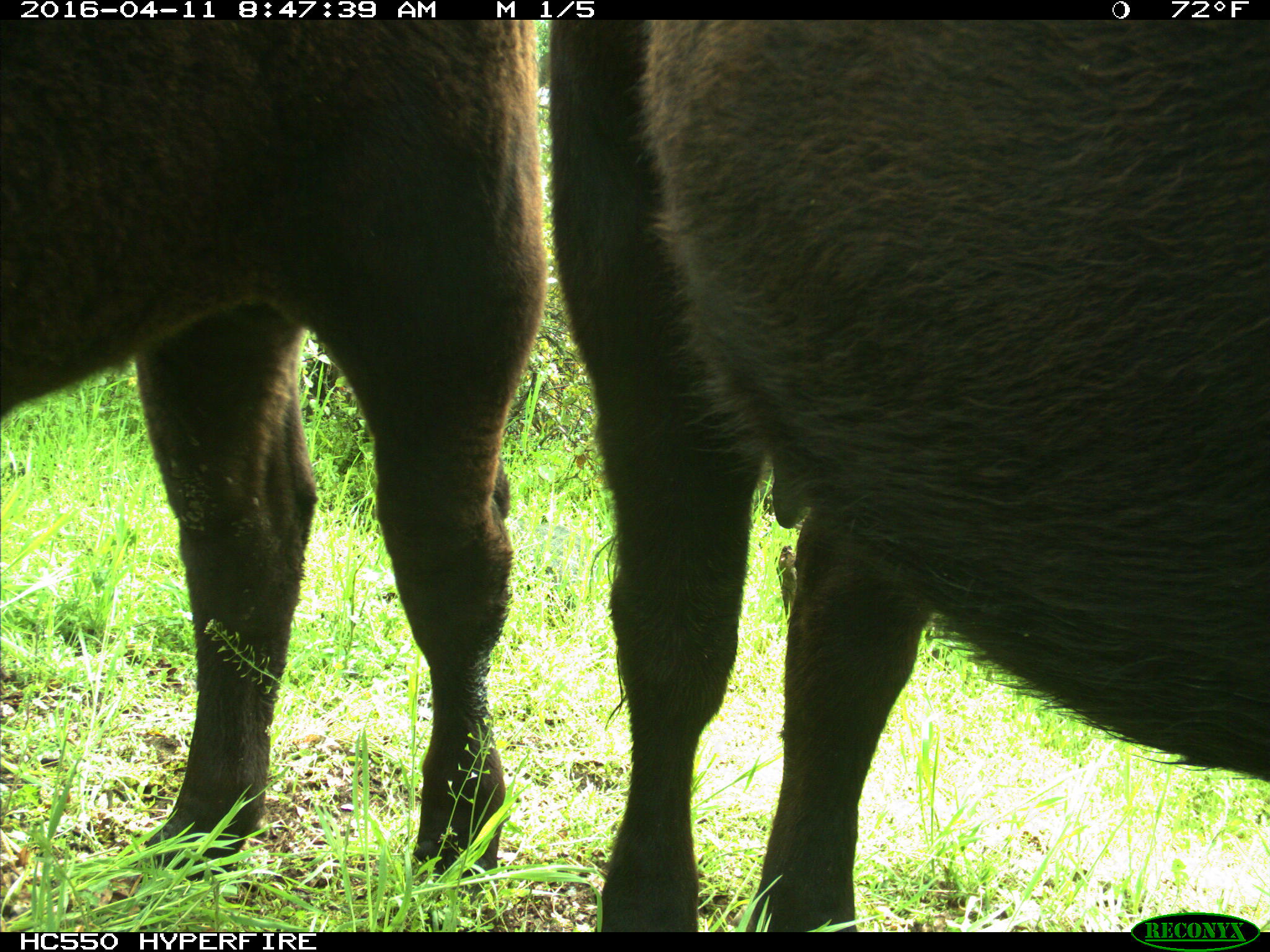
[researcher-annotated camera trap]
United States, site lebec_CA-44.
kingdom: Animalia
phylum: Chordata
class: Mammalia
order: Artiodactyla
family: Bovidae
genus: Bos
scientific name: Bos taurus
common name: domestic cow